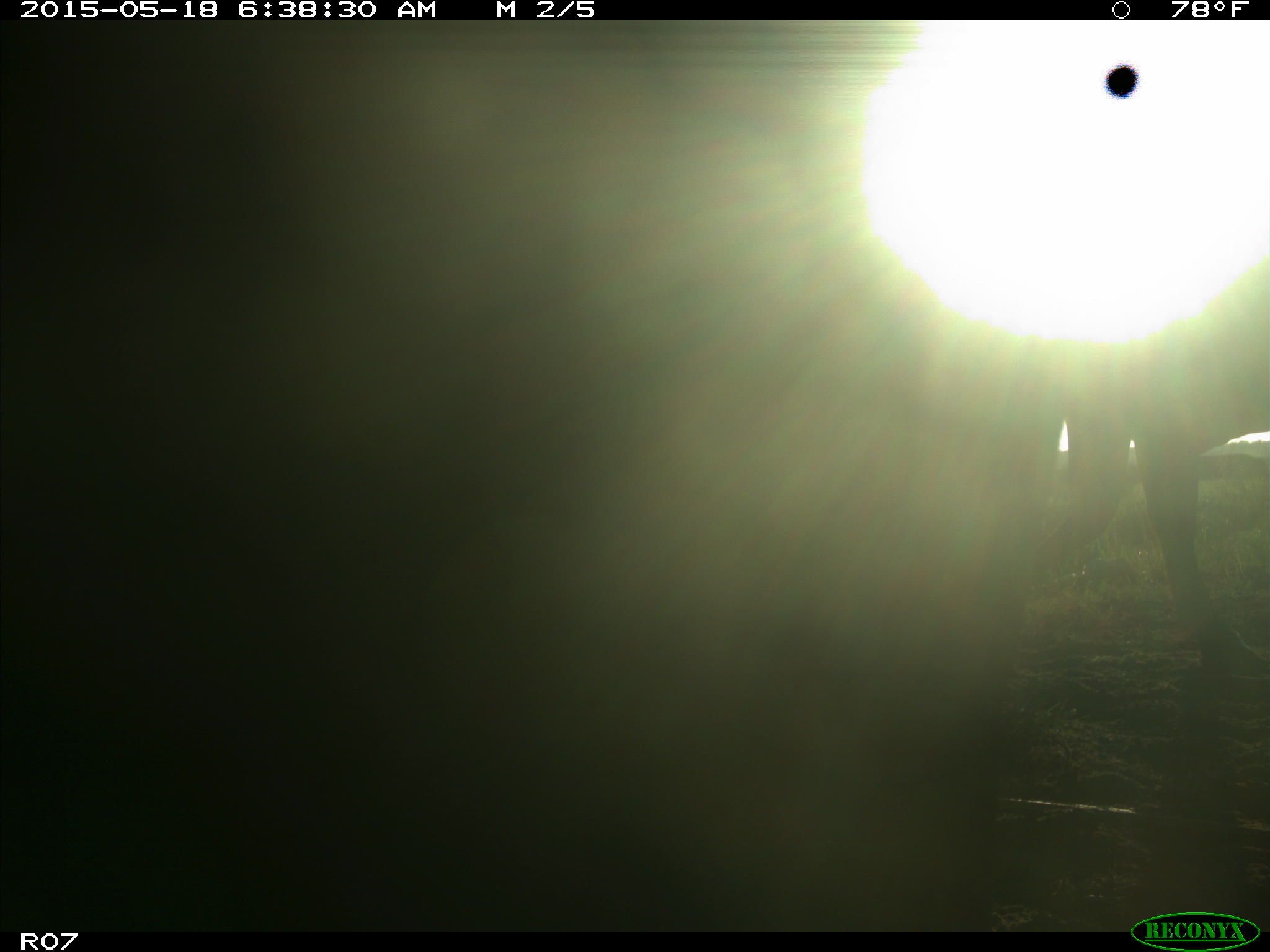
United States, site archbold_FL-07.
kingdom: Animalia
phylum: Chordata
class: Mammalia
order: Artiodactyla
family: Bovidae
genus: Bos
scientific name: Bos taurus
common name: domestic cow